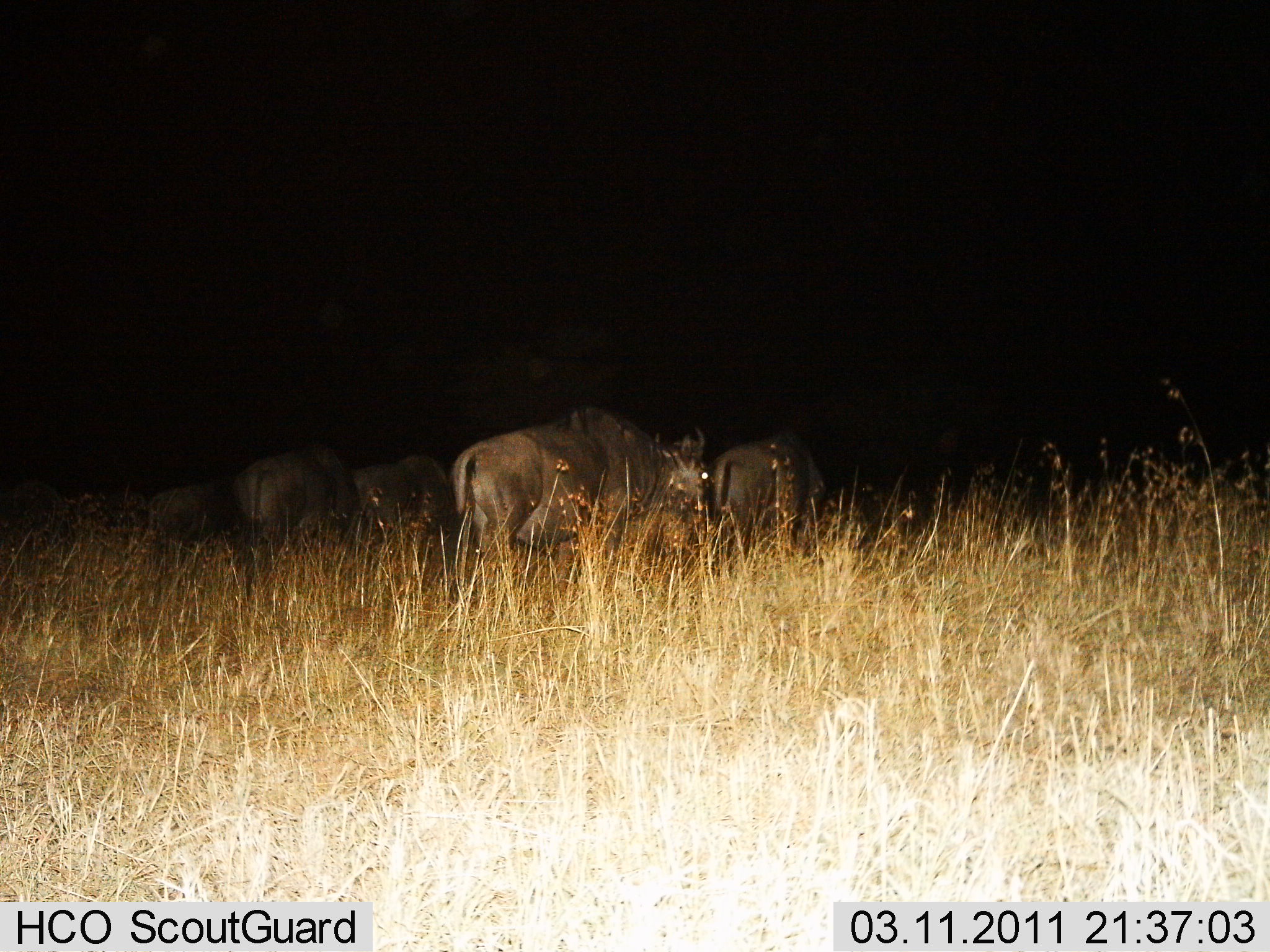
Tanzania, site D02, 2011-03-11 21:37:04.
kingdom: Animalia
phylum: Chordata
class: Mammalia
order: Artiodactyla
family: Bovidae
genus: Connochaetes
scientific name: Connochaetes taurinus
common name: blue wildebeest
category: wildebeest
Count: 5.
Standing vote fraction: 46%.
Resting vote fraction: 0%.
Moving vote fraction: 62%.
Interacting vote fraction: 0%.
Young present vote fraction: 0%.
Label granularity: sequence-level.